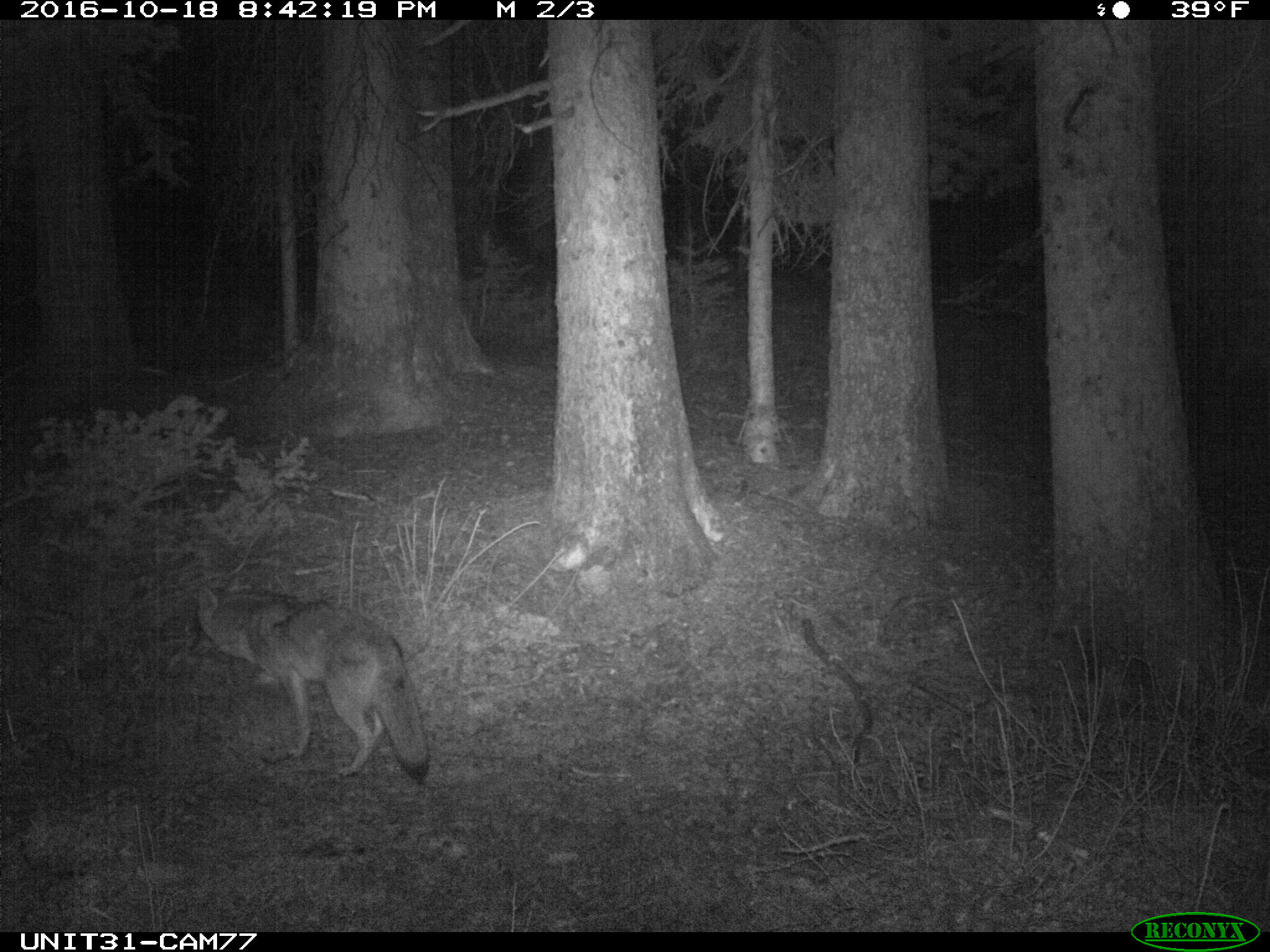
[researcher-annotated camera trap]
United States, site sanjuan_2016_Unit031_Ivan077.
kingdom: Animalia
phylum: Chordata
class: Mammalia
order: Carnivora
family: Canidae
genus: Canis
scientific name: Canis latrans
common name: coyote